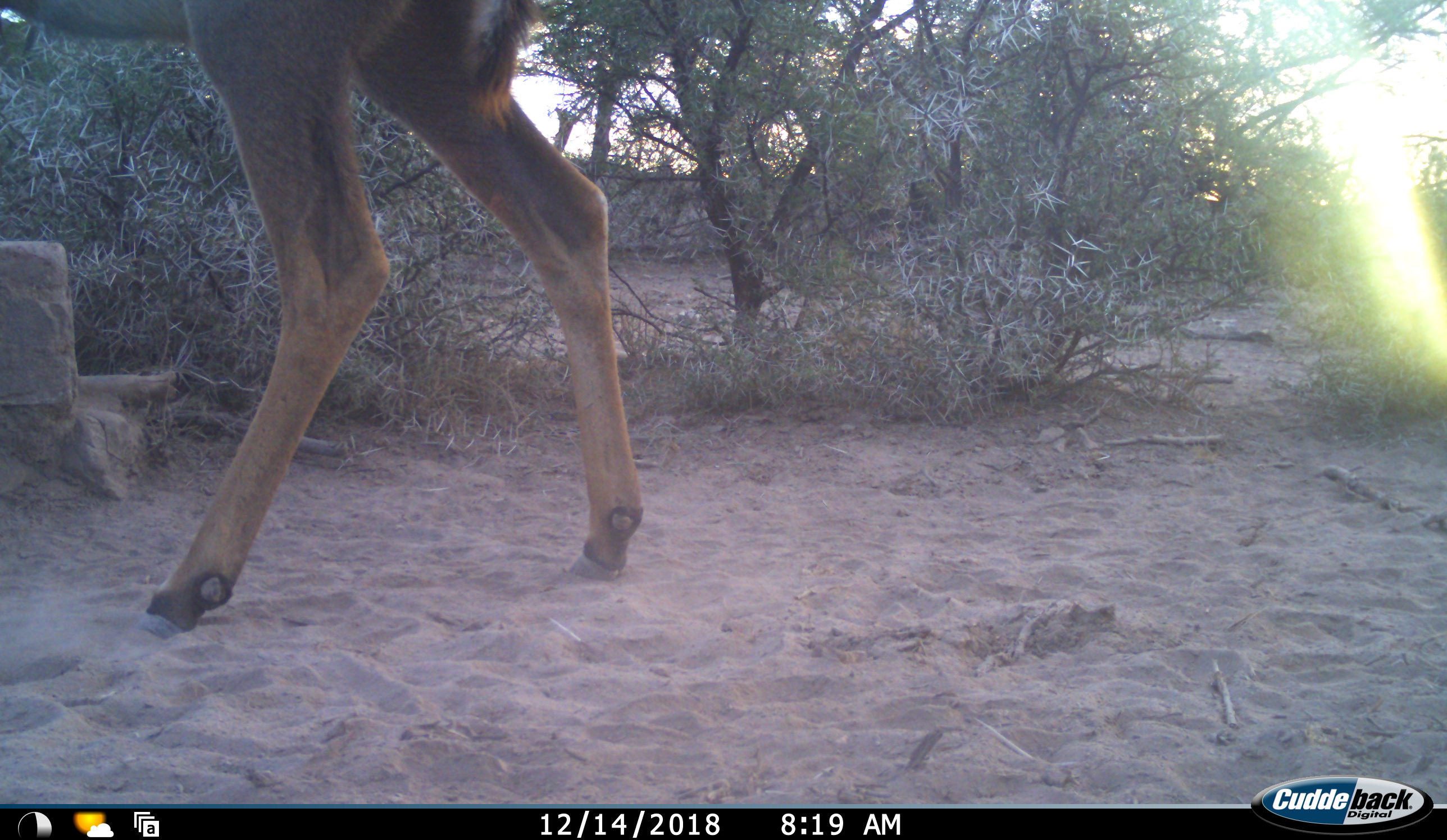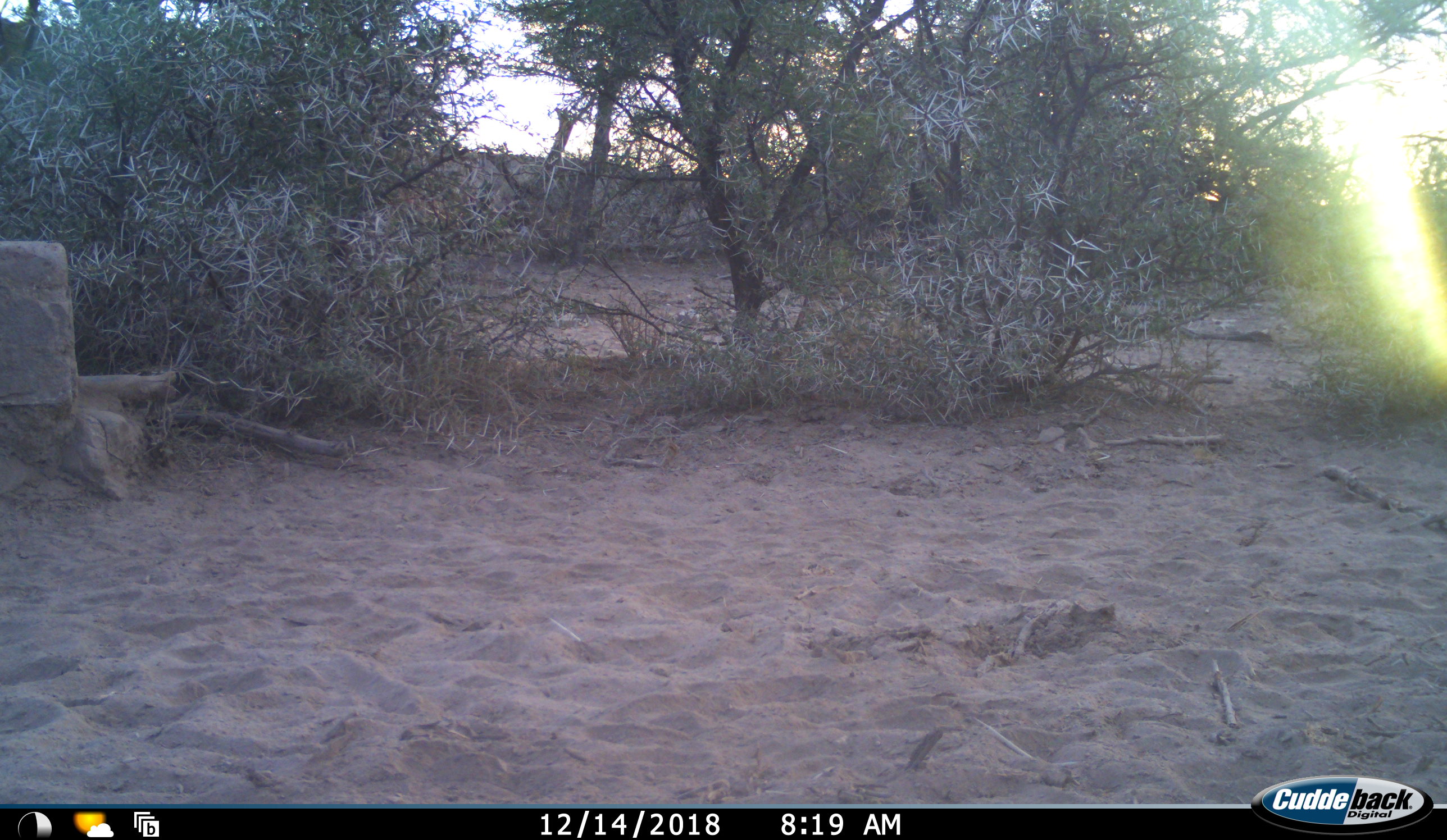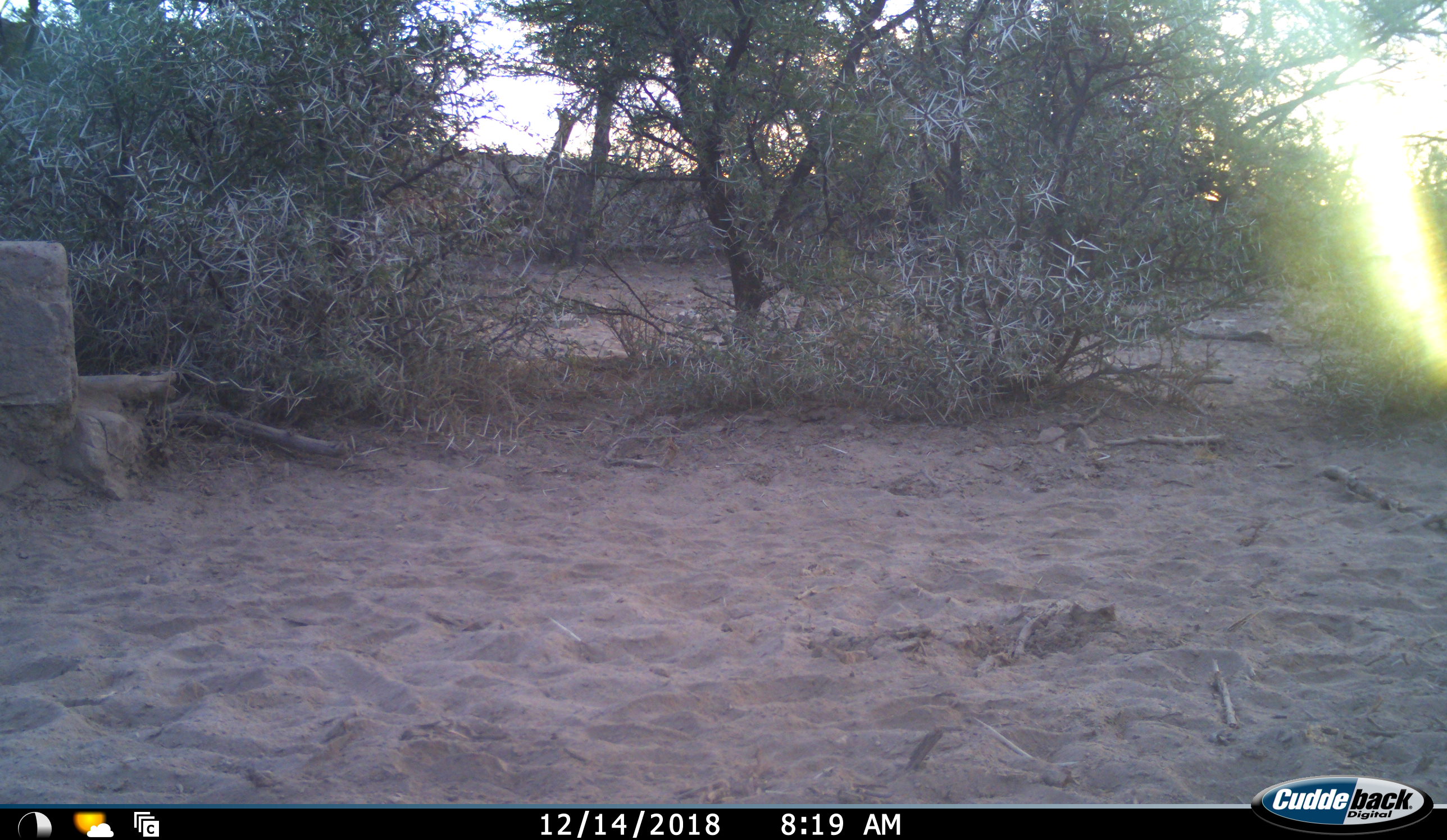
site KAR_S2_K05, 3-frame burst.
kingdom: Animalia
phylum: Chordata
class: Mammalia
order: Artiodactyla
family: Bovidae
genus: Tragelaphus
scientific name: Tragelaphus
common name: kudu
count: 1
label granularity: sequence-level